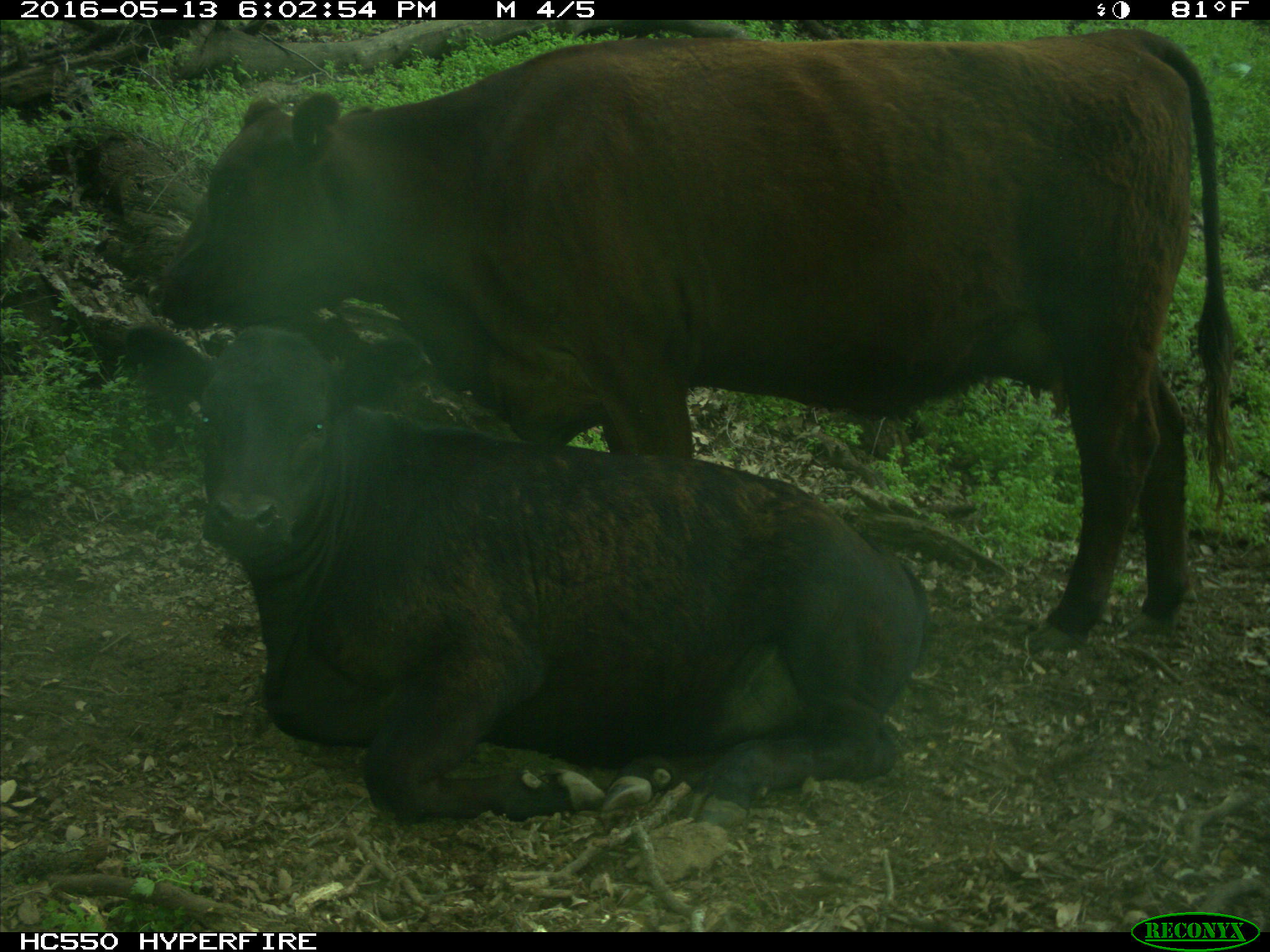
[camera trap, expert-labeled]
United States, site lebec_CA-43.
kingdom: Animalia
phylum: Chordata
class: Mammalia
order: Artiodactyla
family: Bovidae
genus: Bos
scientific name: Bos taurus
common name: domestic cow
Bos taurus (domestic cow).